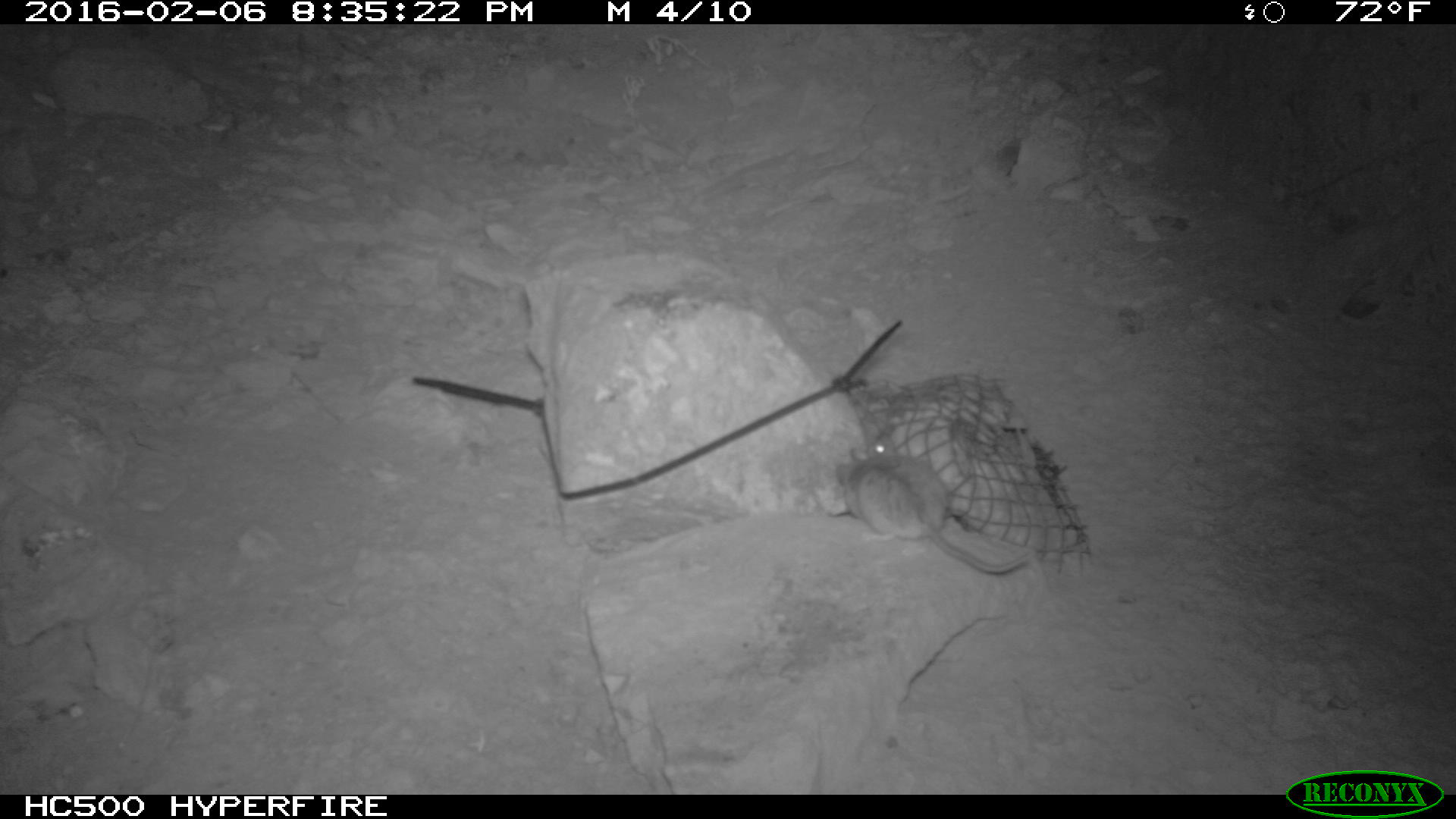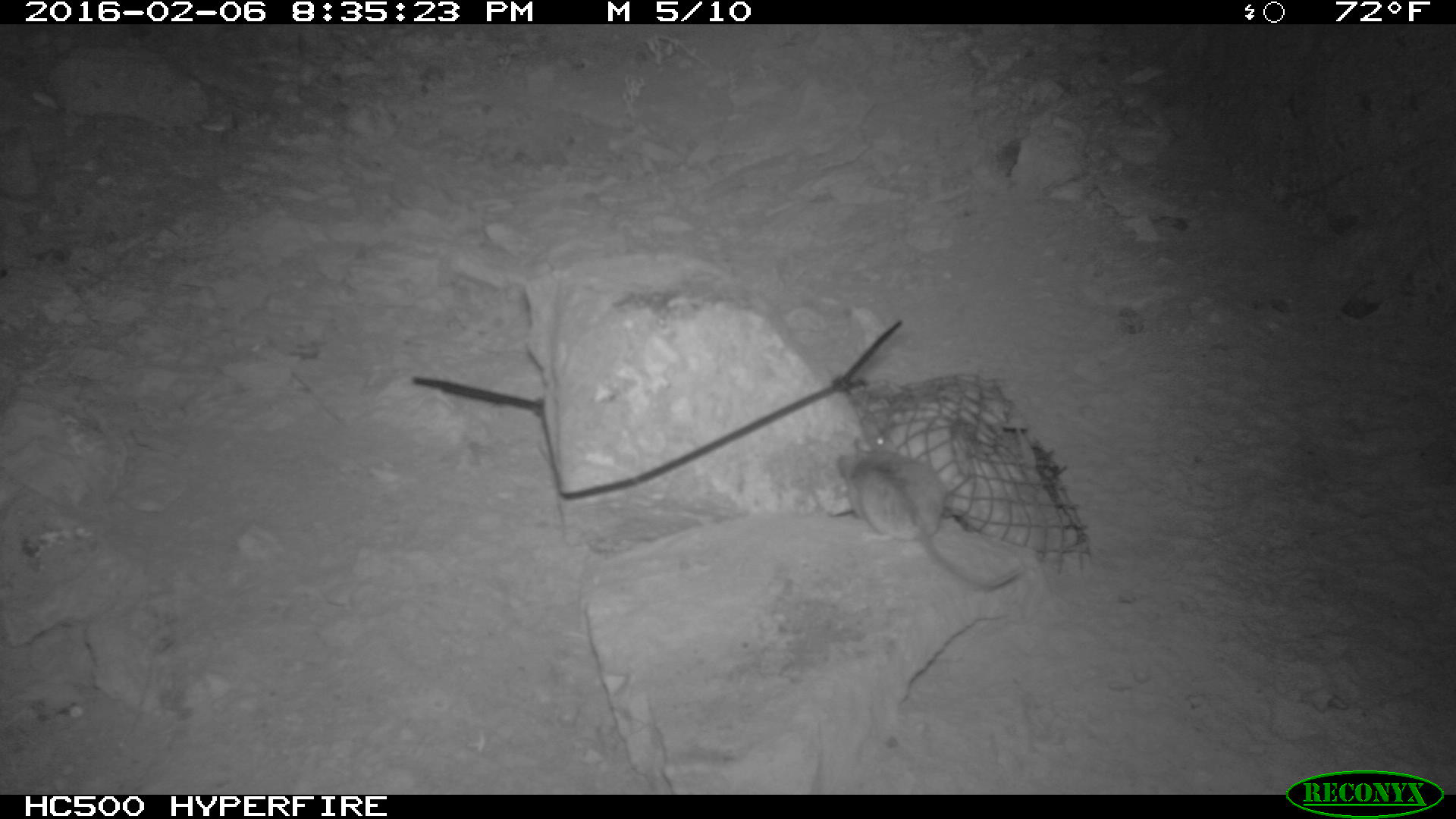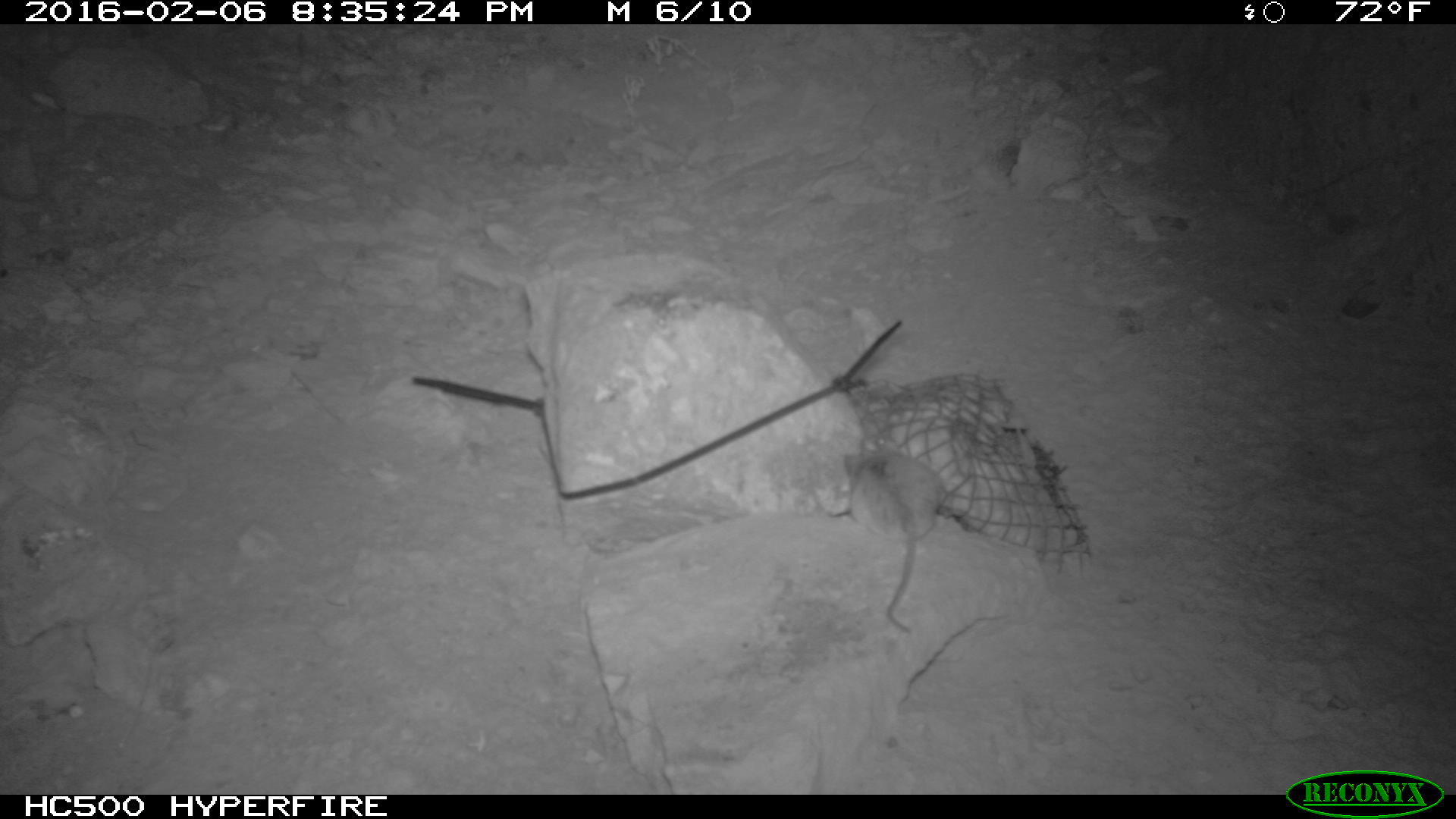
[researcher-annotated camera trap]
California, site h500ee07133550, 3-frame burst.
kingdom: Animalia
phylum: Chordata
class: Mammalia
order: Rodentia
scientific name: Rodentia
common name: rodent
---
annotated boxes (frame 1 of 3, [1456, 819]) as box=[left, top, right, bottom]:
rodent: box=[836, 433, 1034, 575]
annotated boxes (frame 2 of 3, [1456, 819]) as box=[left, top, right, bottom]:
rodent: box=[836, 434, 1023, 592]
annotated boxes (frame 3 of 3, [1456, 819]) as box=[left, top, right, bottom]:
rodent: box=[840, 438, 946, 635]